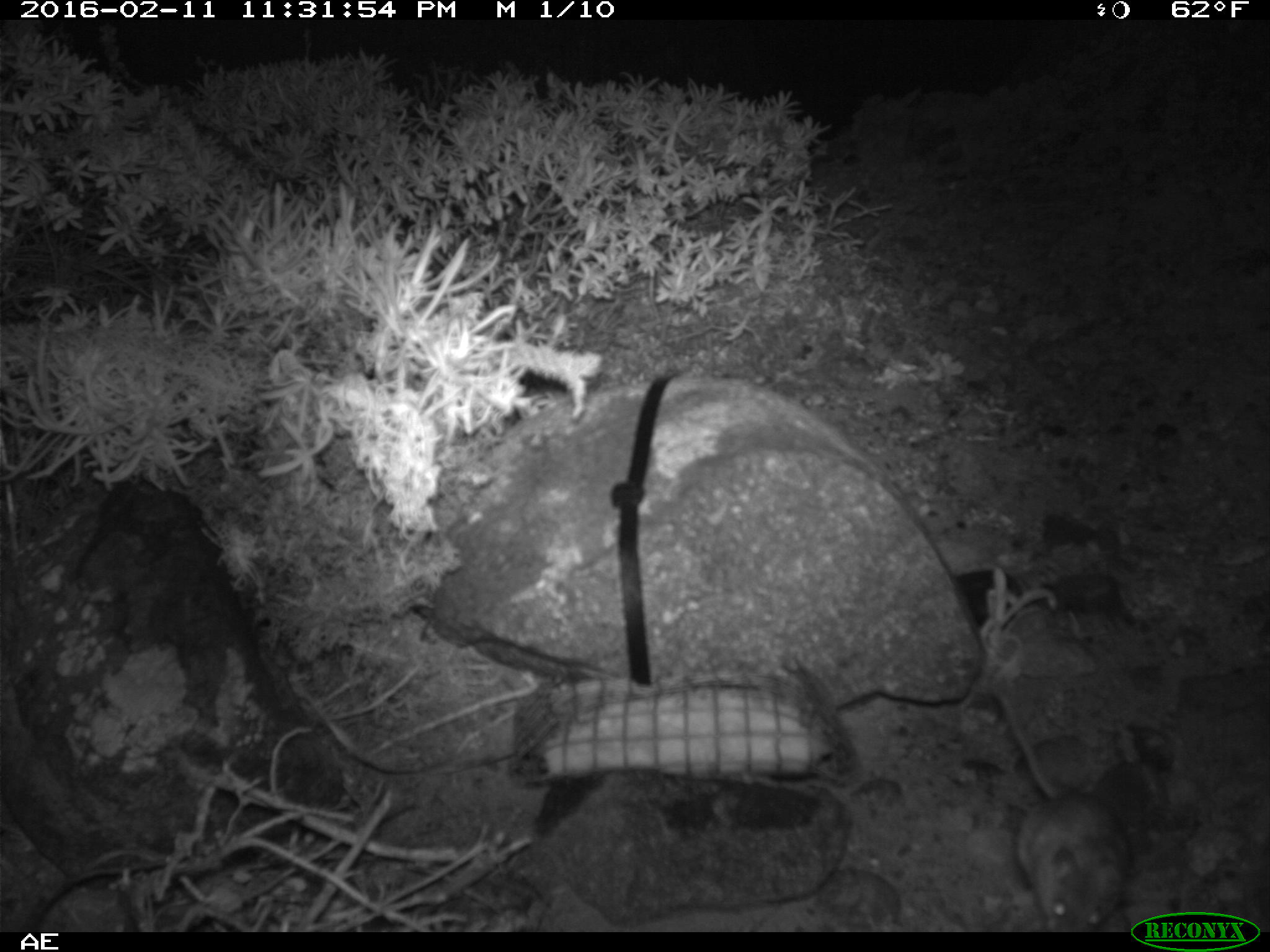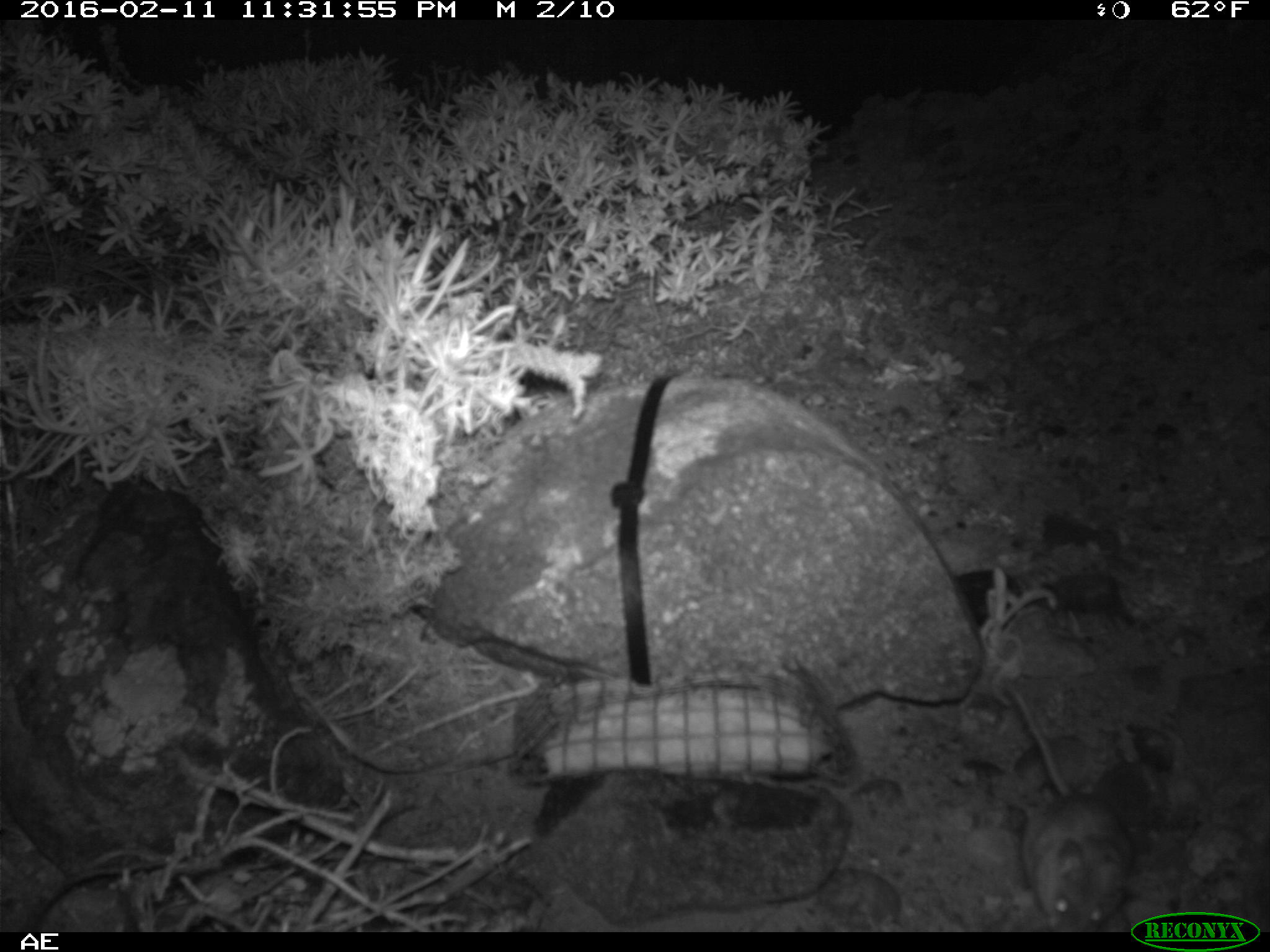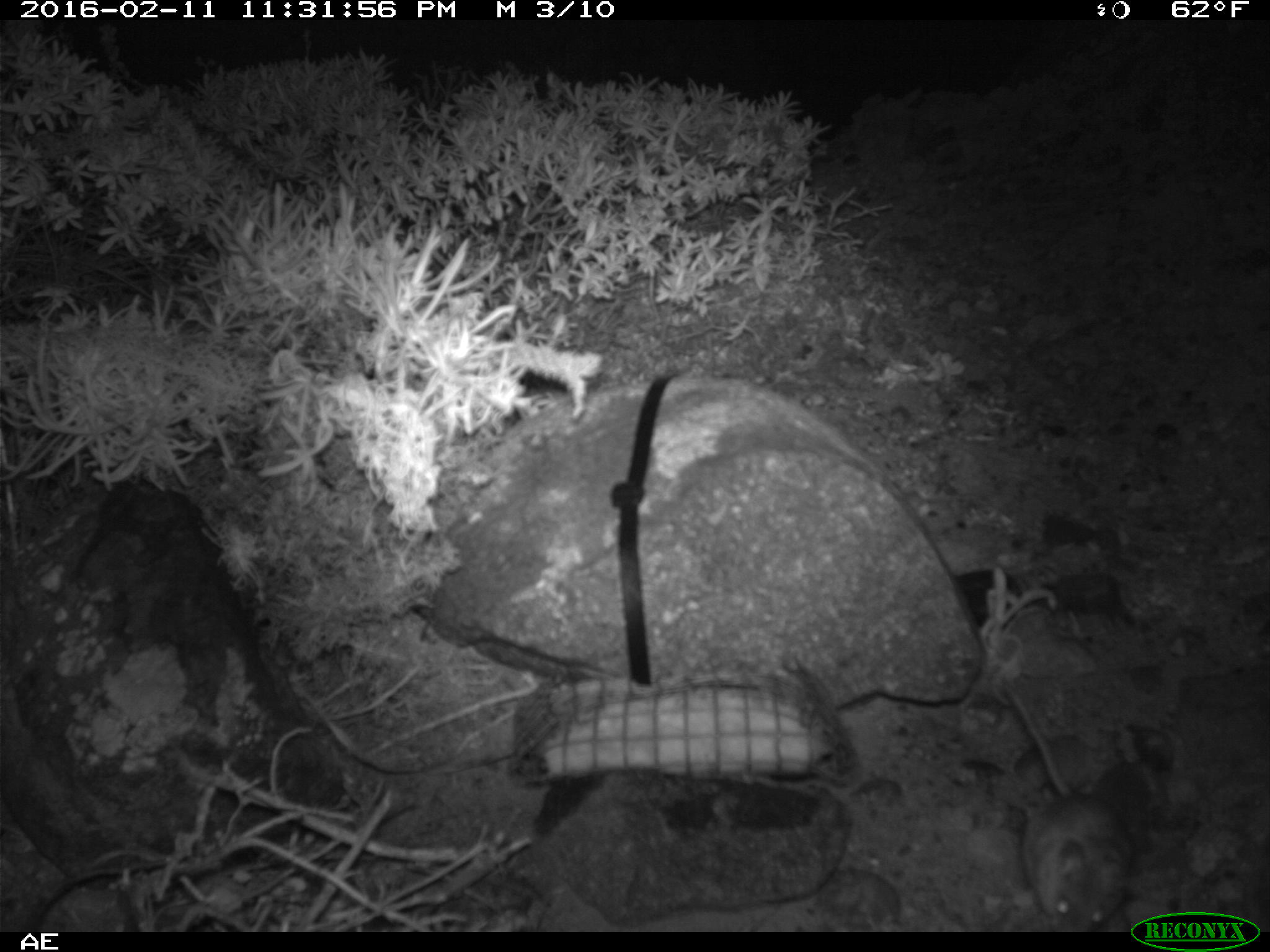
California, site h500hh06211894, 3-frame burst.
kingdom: Animalia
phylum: Chordata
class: Mammalia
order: Rodentia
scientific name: Rodentia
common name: rodent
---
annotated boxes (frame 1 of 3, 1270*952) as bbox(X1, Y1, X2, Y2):
rodent: bbox(992, 685, 1130, 931)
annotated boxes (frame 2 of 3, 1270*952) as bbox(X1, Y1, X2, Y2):
rodent: bbox(1006, 679, 1134, 929)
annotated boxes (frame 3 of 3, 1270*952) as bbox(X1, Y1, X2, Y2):
rodent: bbox(1003, 681, 1135, 932)